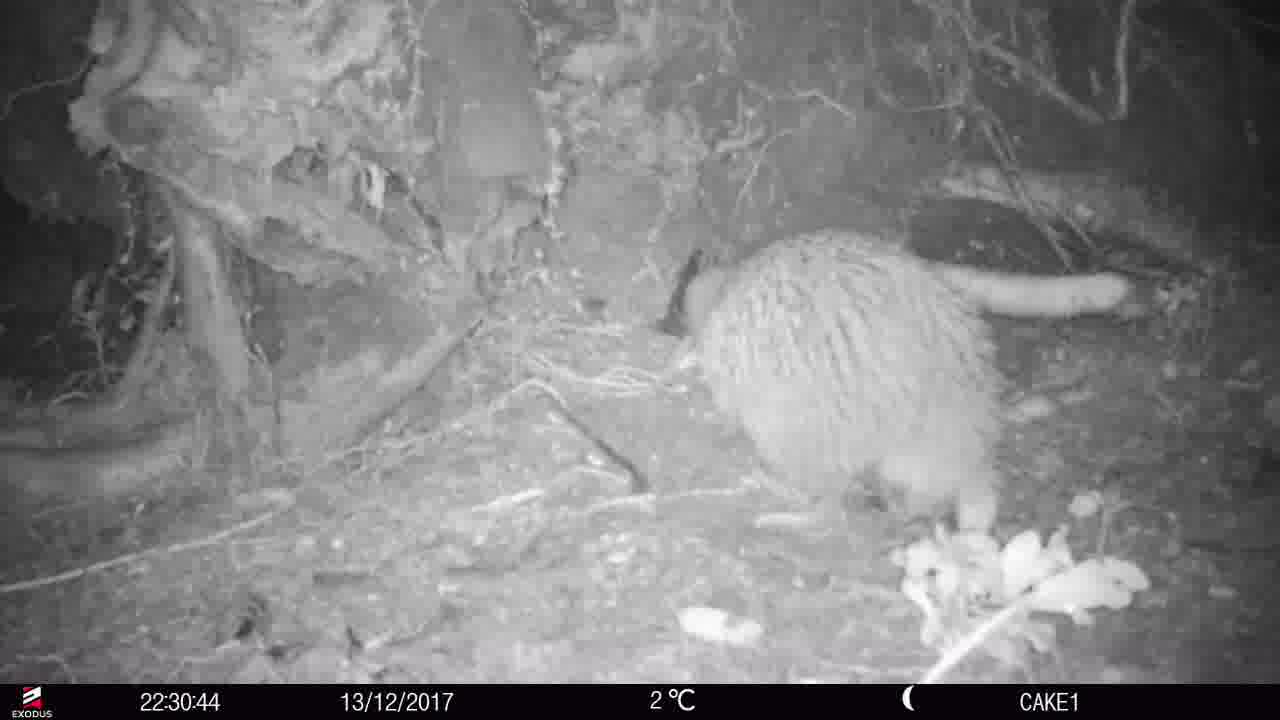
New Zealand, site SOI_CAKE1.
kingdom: Animalia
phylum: Chordata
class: Aves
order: Apterygiformes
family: Apterygidae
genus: Apteryx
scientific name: Apteryx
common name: kiwi